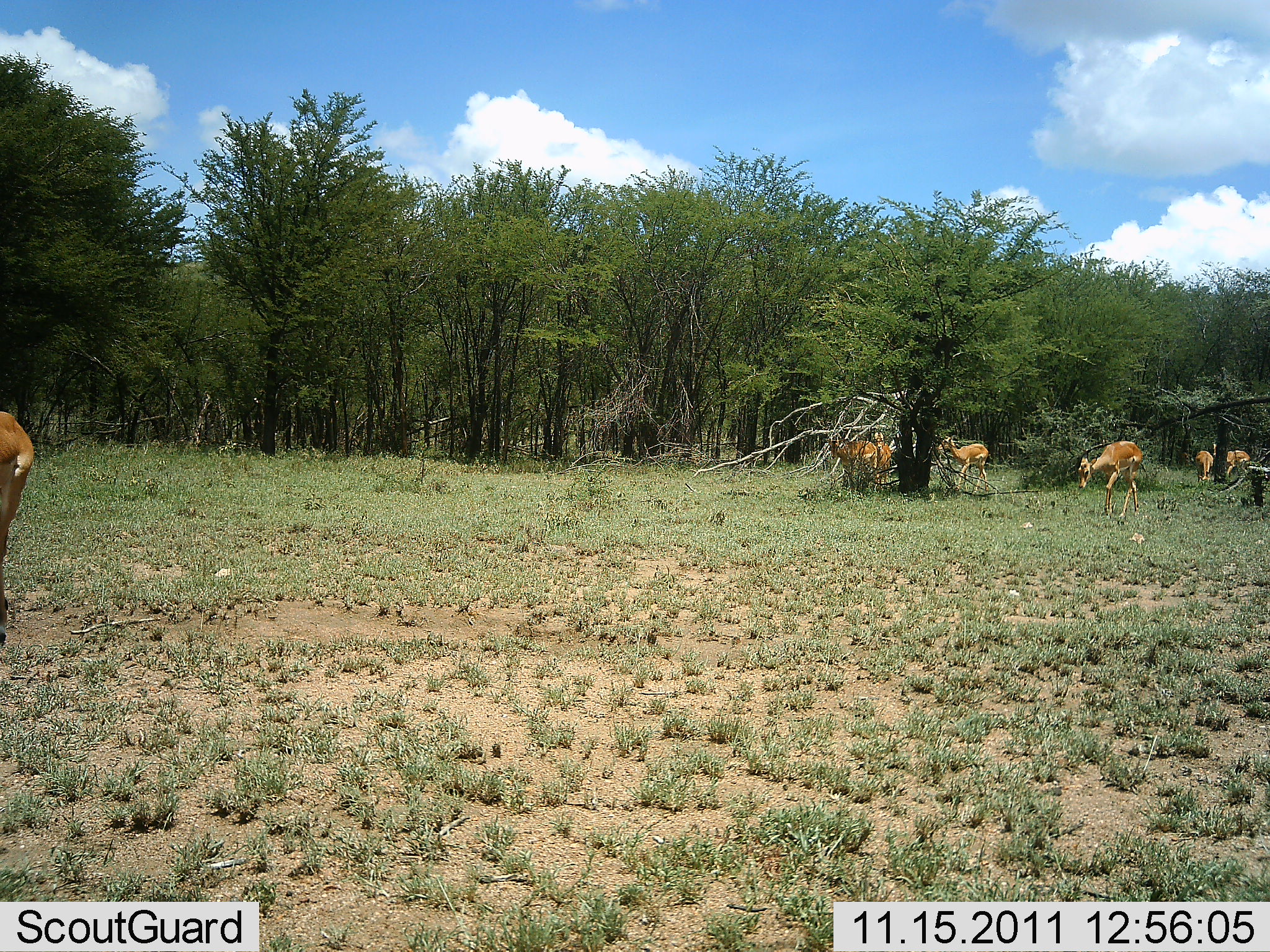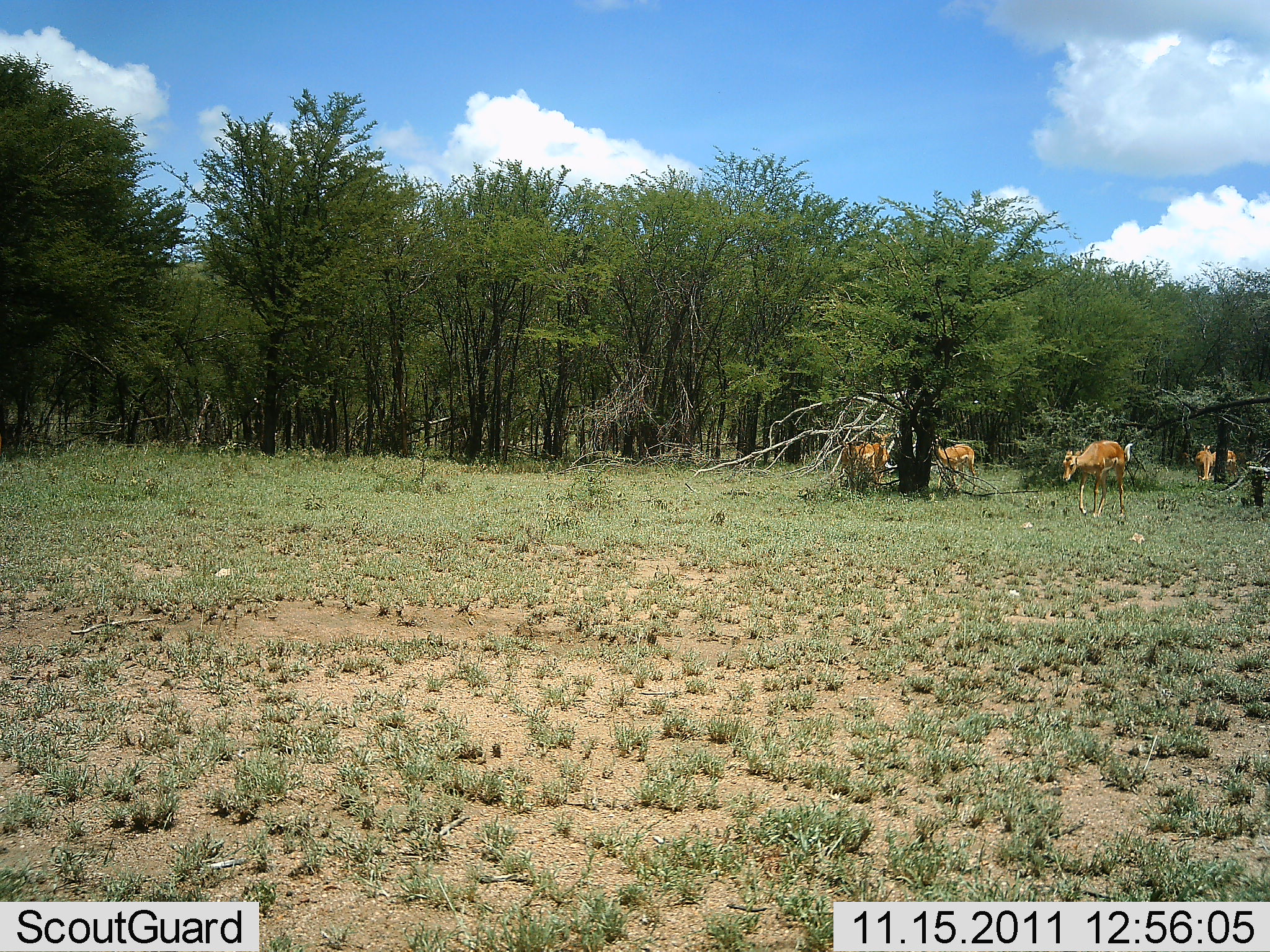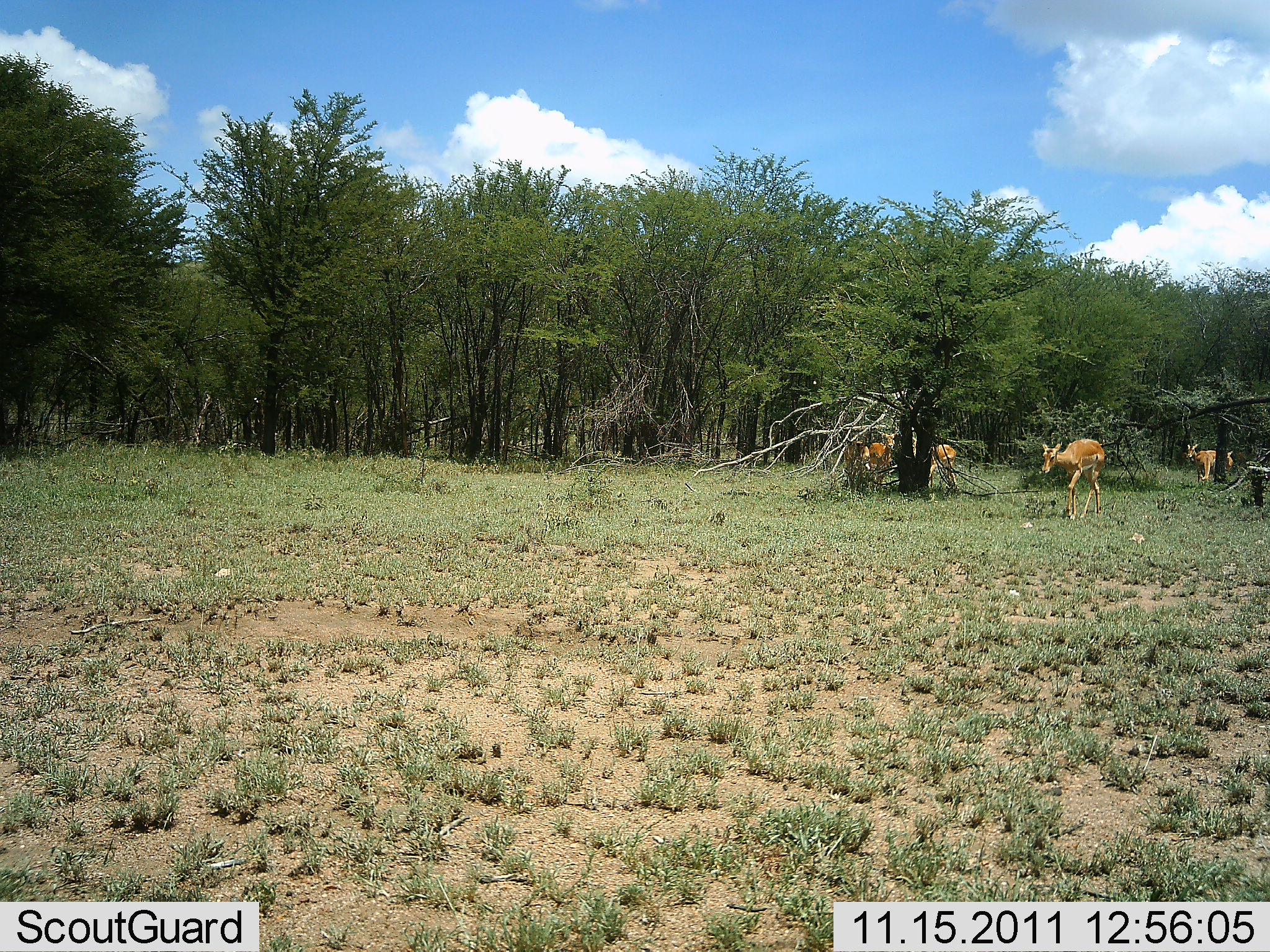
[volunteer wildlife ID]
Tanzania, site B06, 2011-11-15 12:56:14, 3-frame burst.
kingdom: Animalia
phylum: Chordata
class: Mammalia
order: Artiodactyla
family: Bovidae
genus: Aepyceros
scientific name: Aepyceros melampus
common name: impala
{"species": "impala (Aepyceros melampus)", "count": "5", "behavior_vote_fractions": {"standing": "29%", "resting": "0%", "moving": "86%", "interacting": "0%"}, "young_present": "0%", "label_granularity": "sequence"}